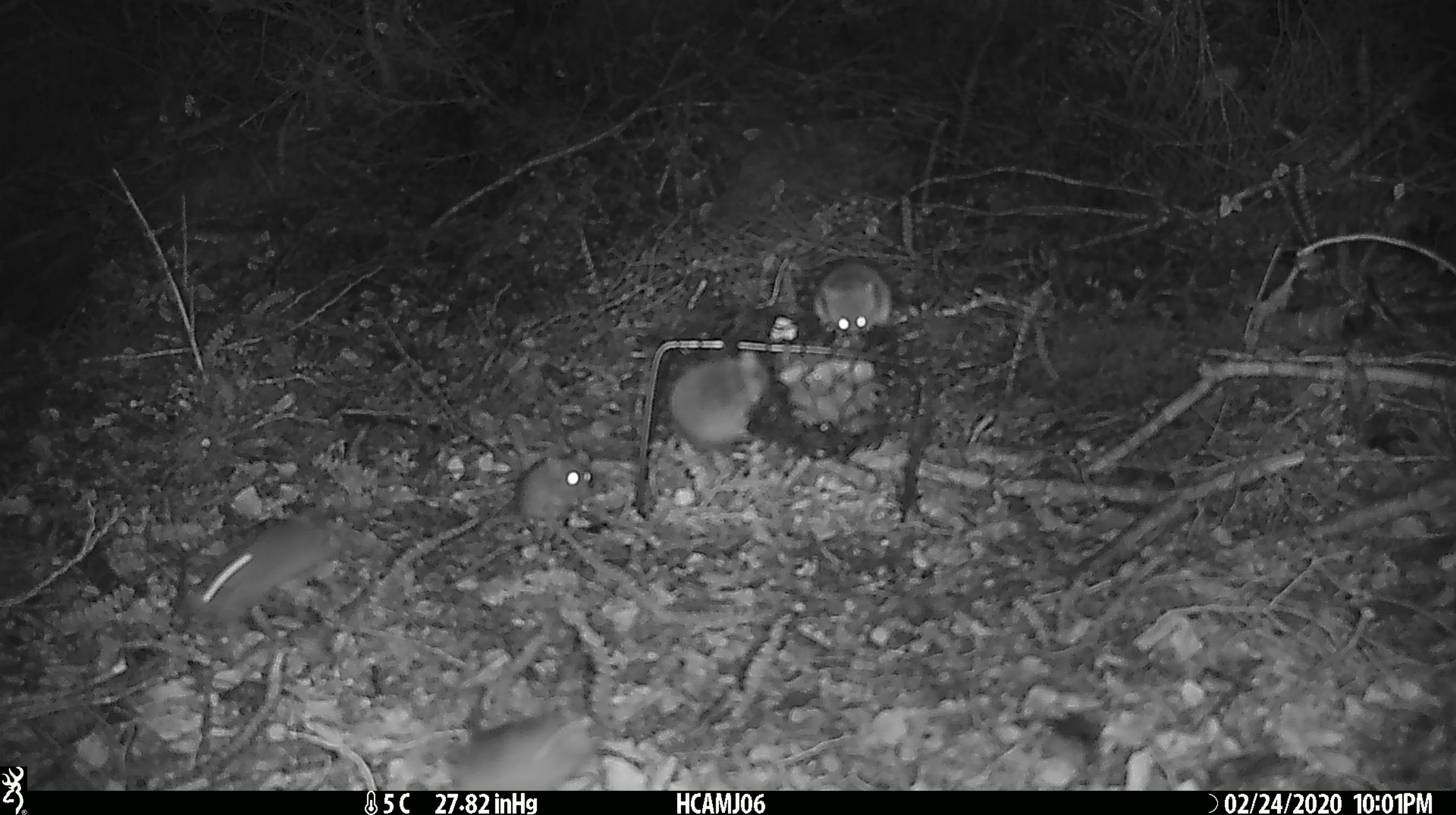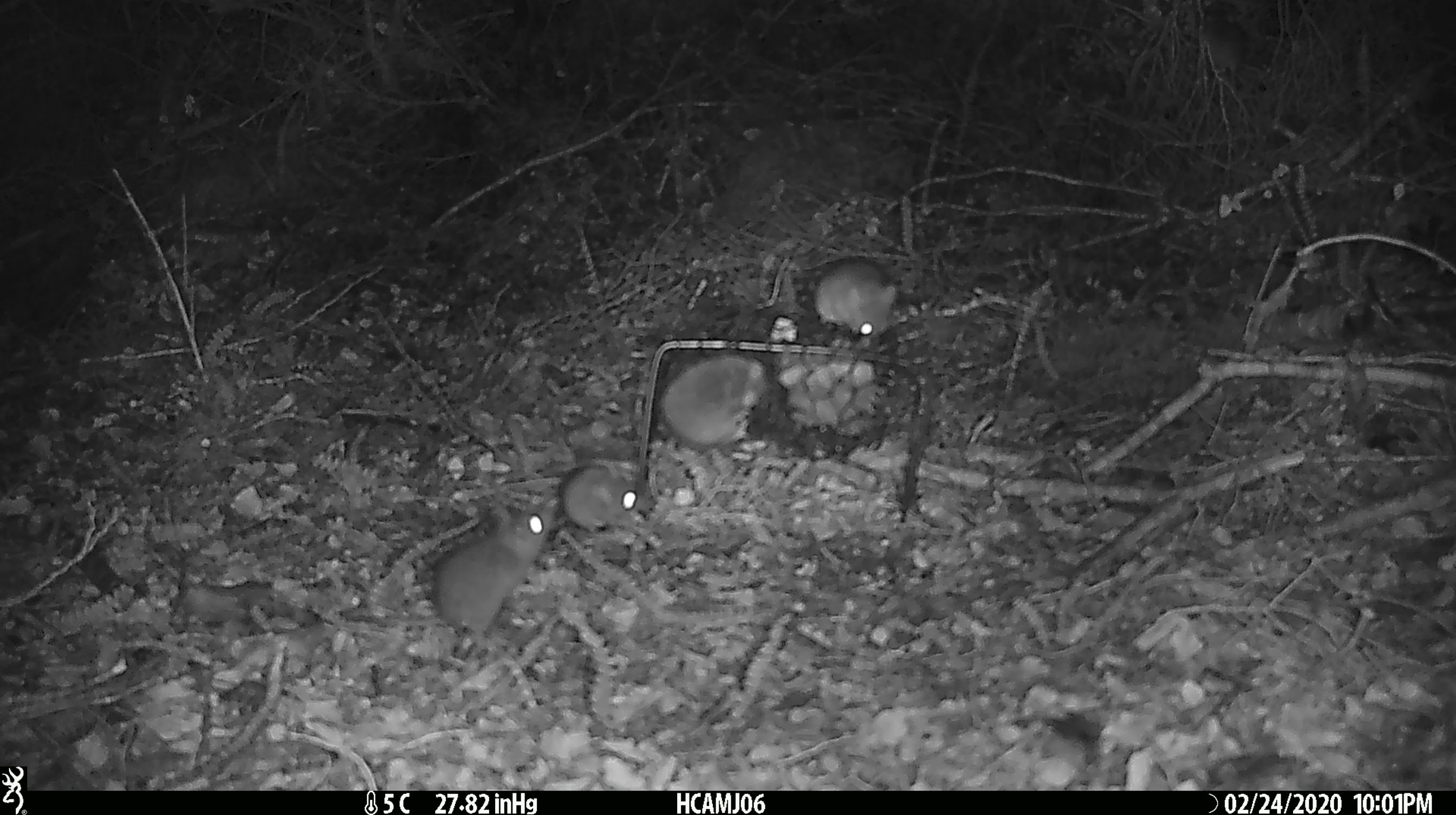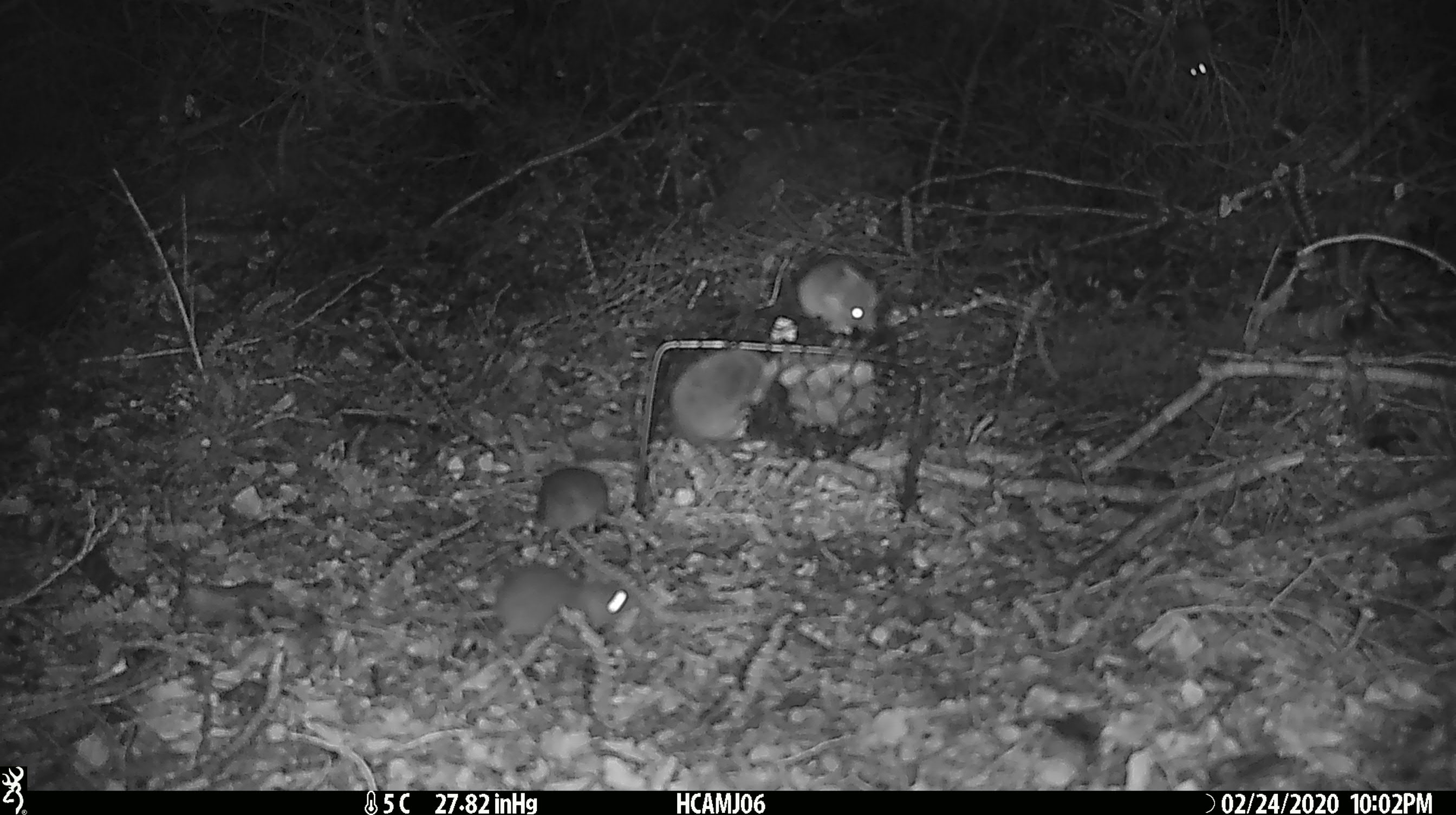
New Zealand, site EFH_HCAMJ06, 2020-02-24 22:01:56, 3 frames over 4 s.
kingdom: Animalia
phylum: Chordata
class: Mammalia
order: Rodentia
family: Muridae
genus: Mus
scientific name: Mus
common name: mouse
Mouse (Mus).